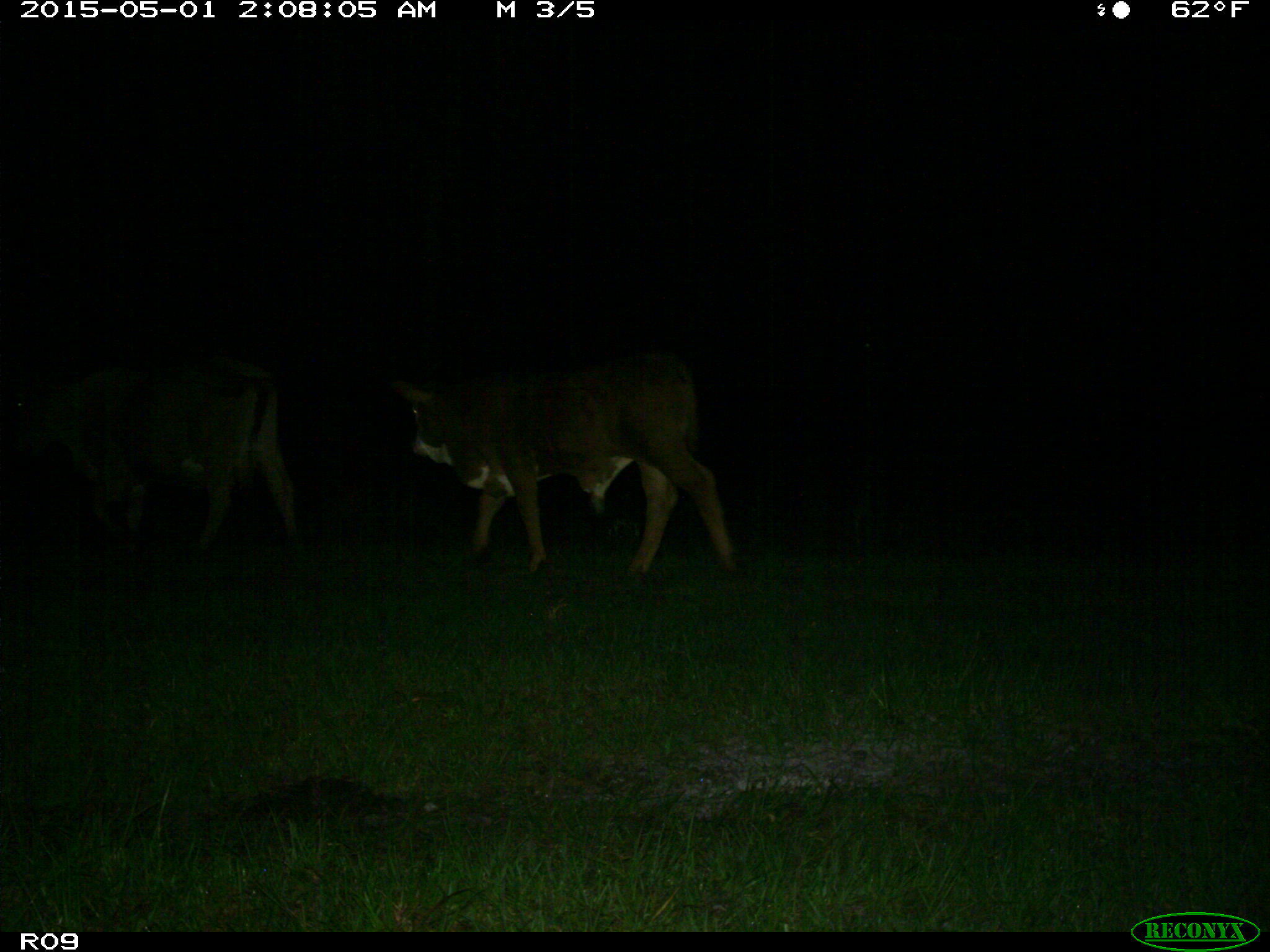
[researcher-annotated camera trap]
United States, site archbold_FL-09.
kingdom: Animalia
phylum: Chordata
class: Mammalia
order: Artiodactyla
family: Bovidae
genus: Bos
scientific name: Bos taurus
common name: domestic cow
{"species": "Bos taurus (domestic cow)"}